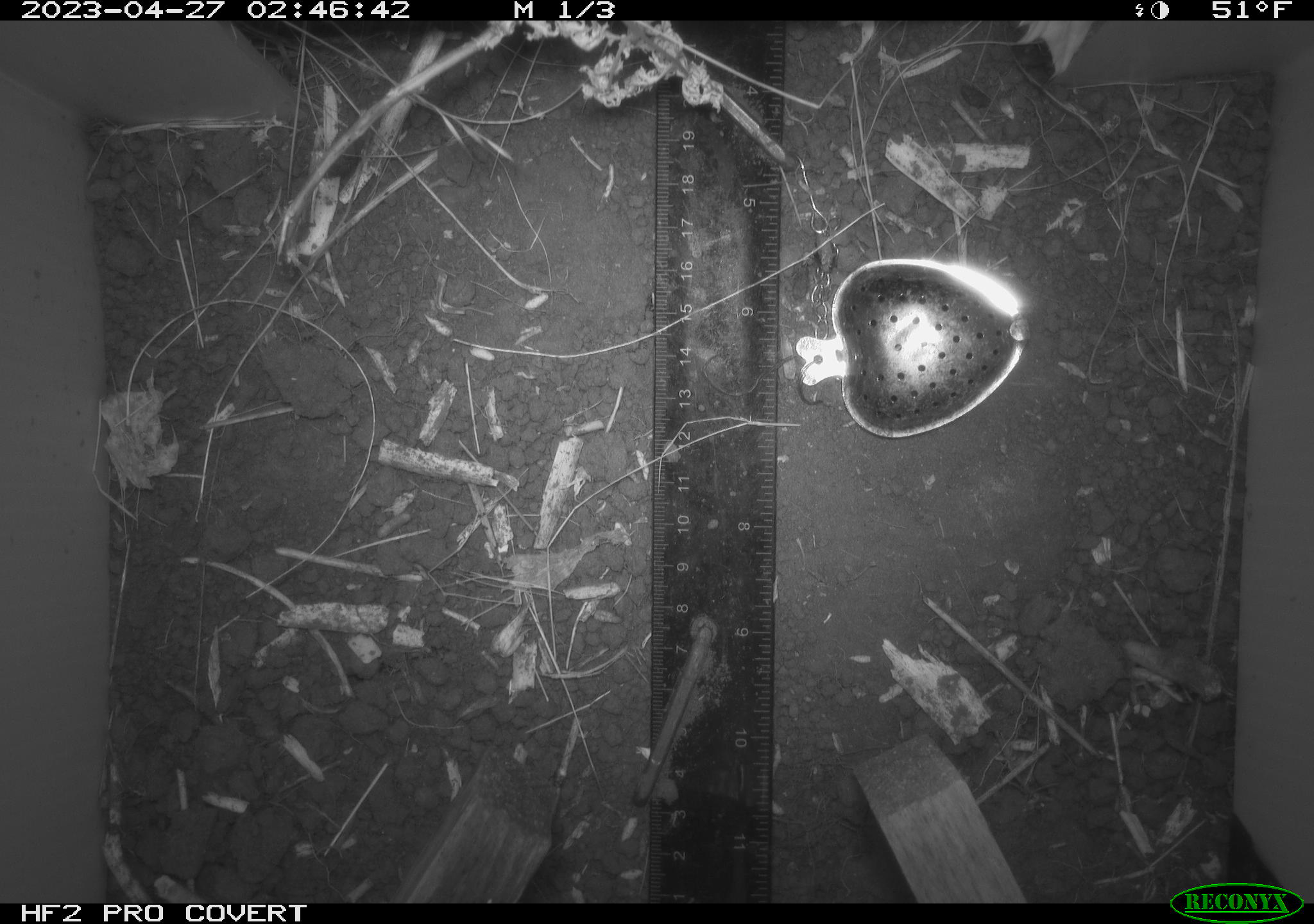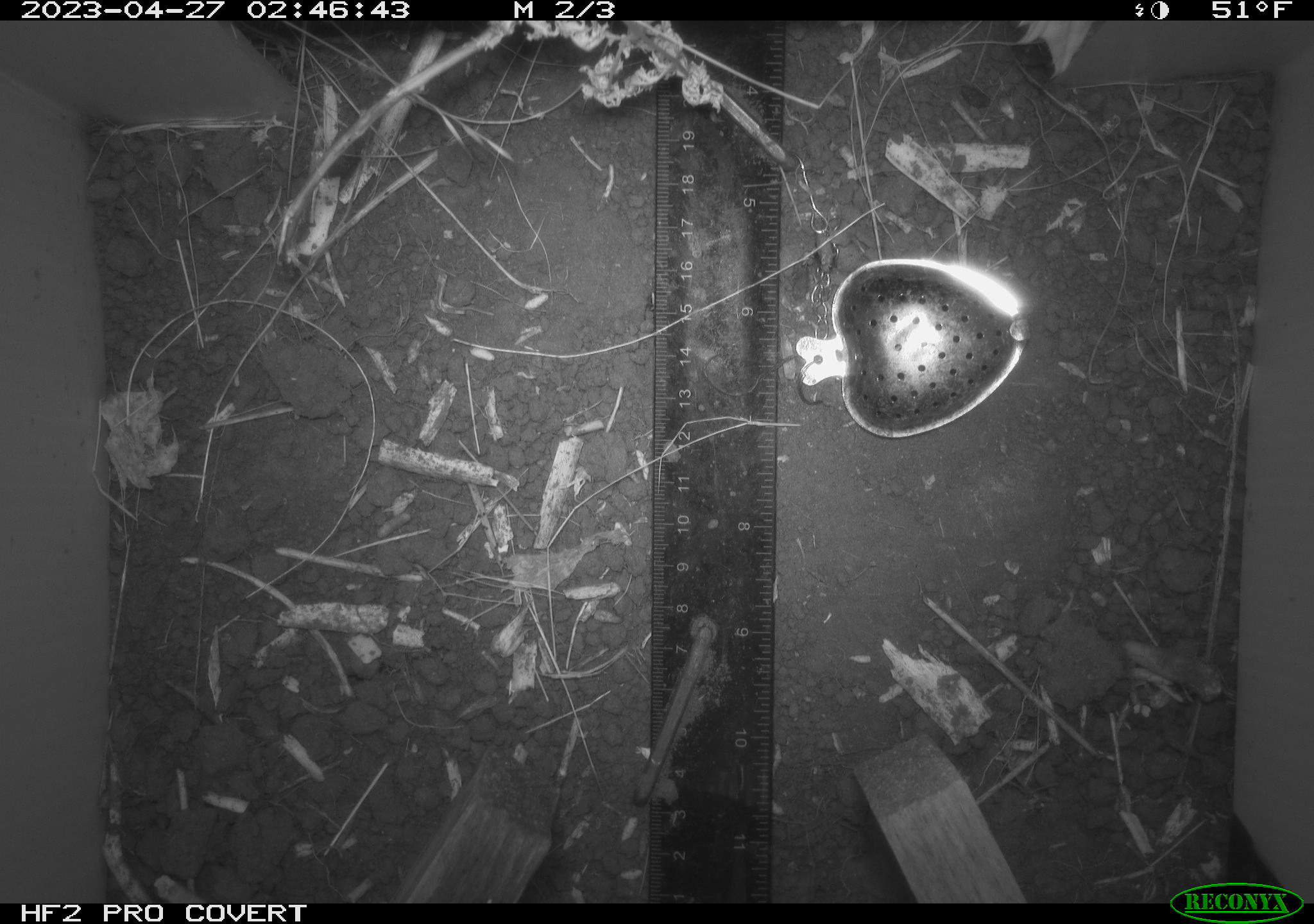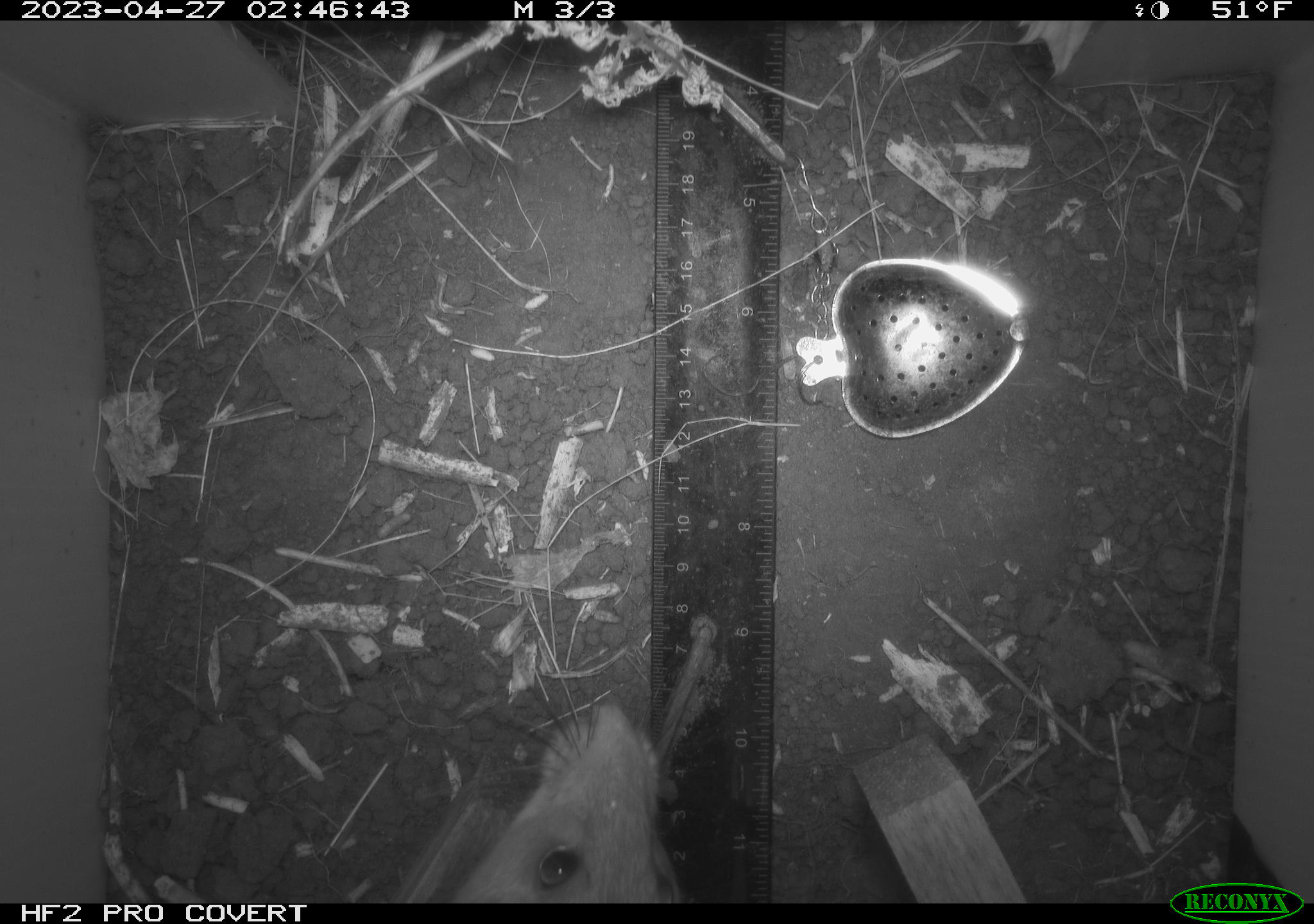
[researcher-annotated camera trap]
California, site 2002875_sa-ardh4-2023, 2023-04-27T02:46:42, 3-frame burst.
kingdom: Animalia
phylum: Chordata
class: Mammalia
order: Rodentia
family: Cricetidae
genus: Neotoma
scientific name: Neotoma fuscipes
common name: dusky-footed woodrat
Dusky-footed woodrat (Neotoma fuscipes).